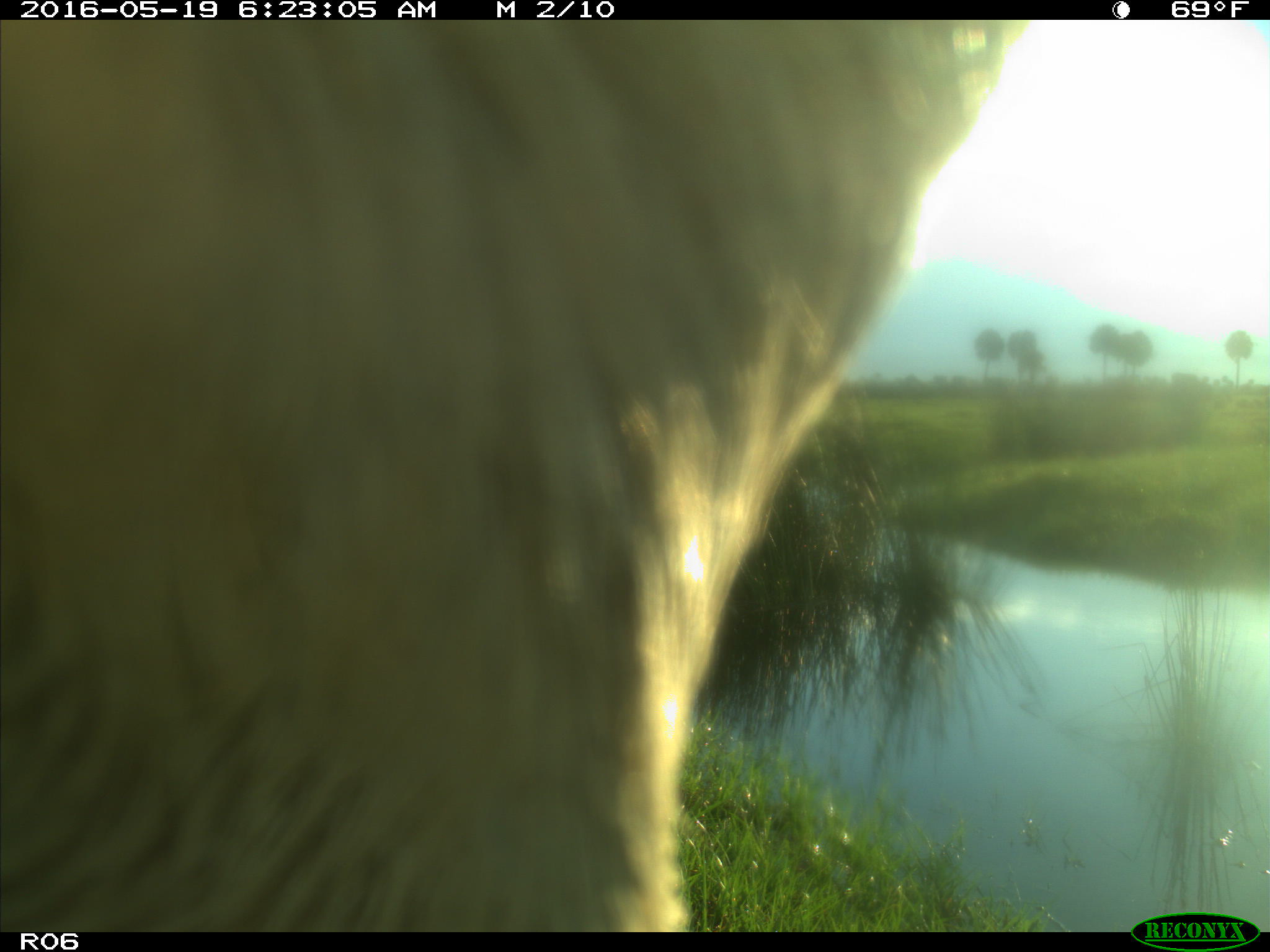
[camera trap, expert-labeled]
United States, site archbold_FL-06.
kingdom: Animalia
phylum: Chordata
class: Mammalia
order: Artiodactyla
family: Bovidae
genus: Bos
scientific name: Bos taurus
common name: domestic cow